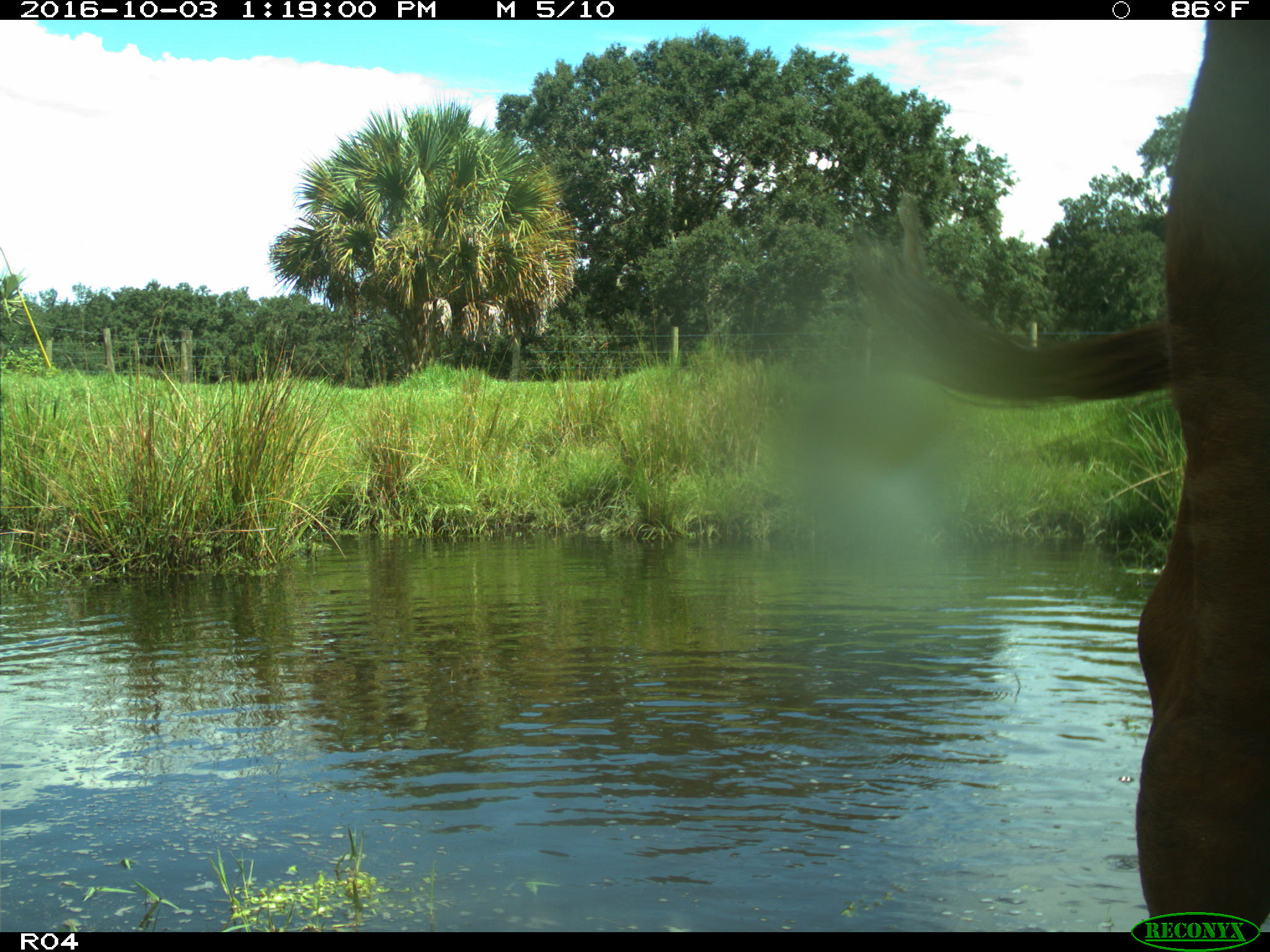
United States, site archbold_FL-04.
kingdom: Animalia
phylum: Chordata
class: Mammalia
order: Artiodactyla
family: Bovidae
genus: Bos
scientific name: Bos taurus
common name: domestic cow